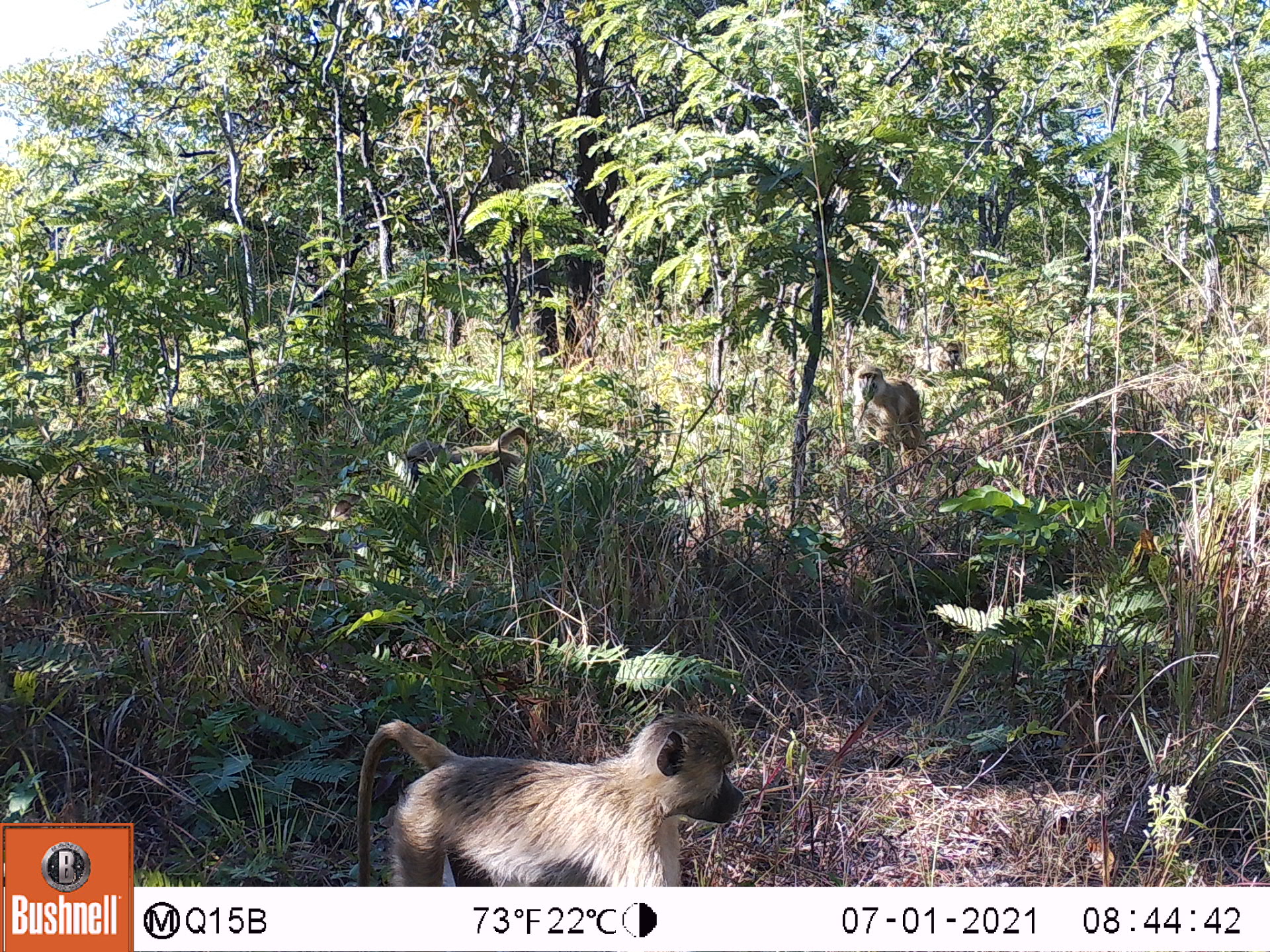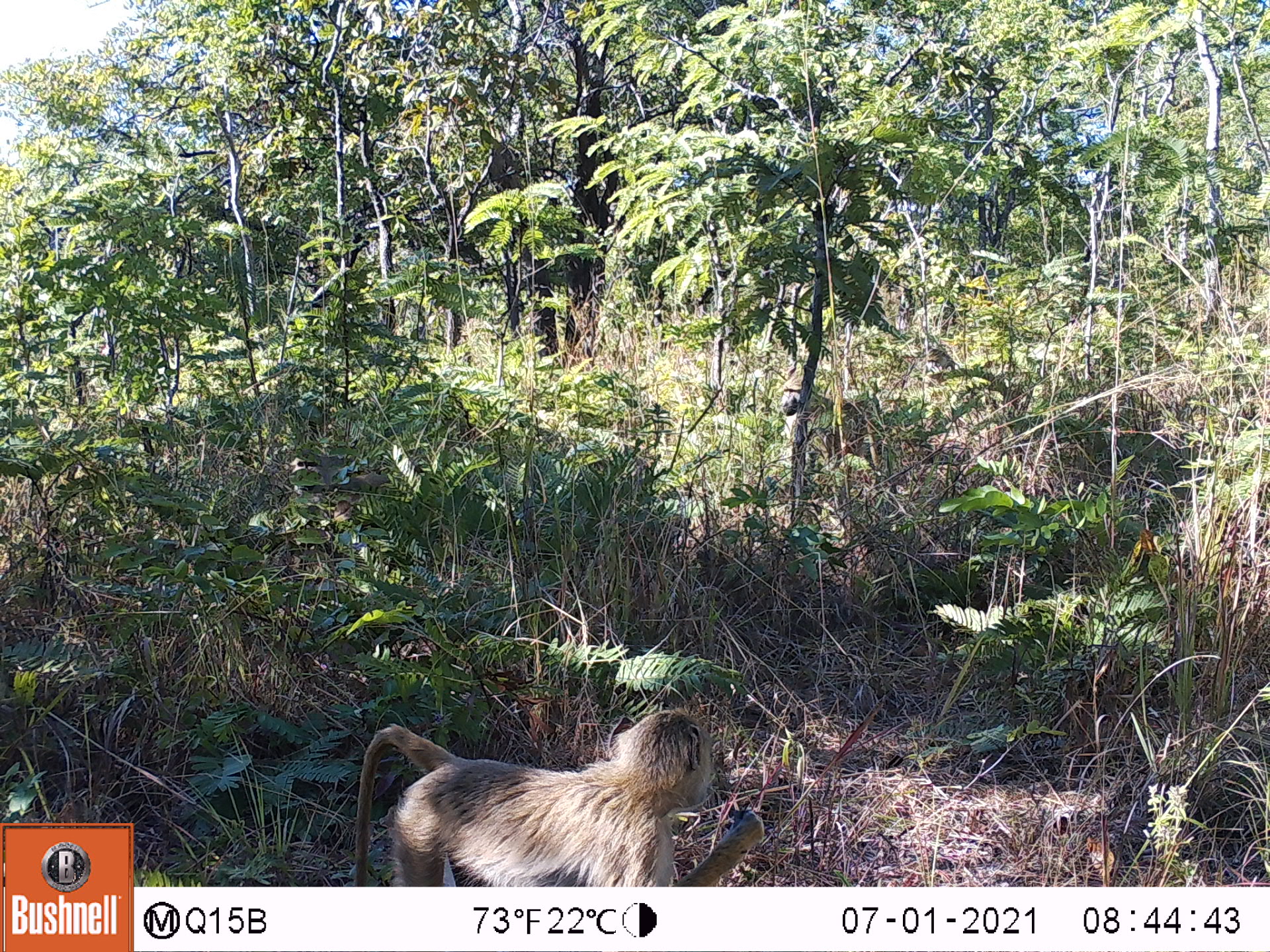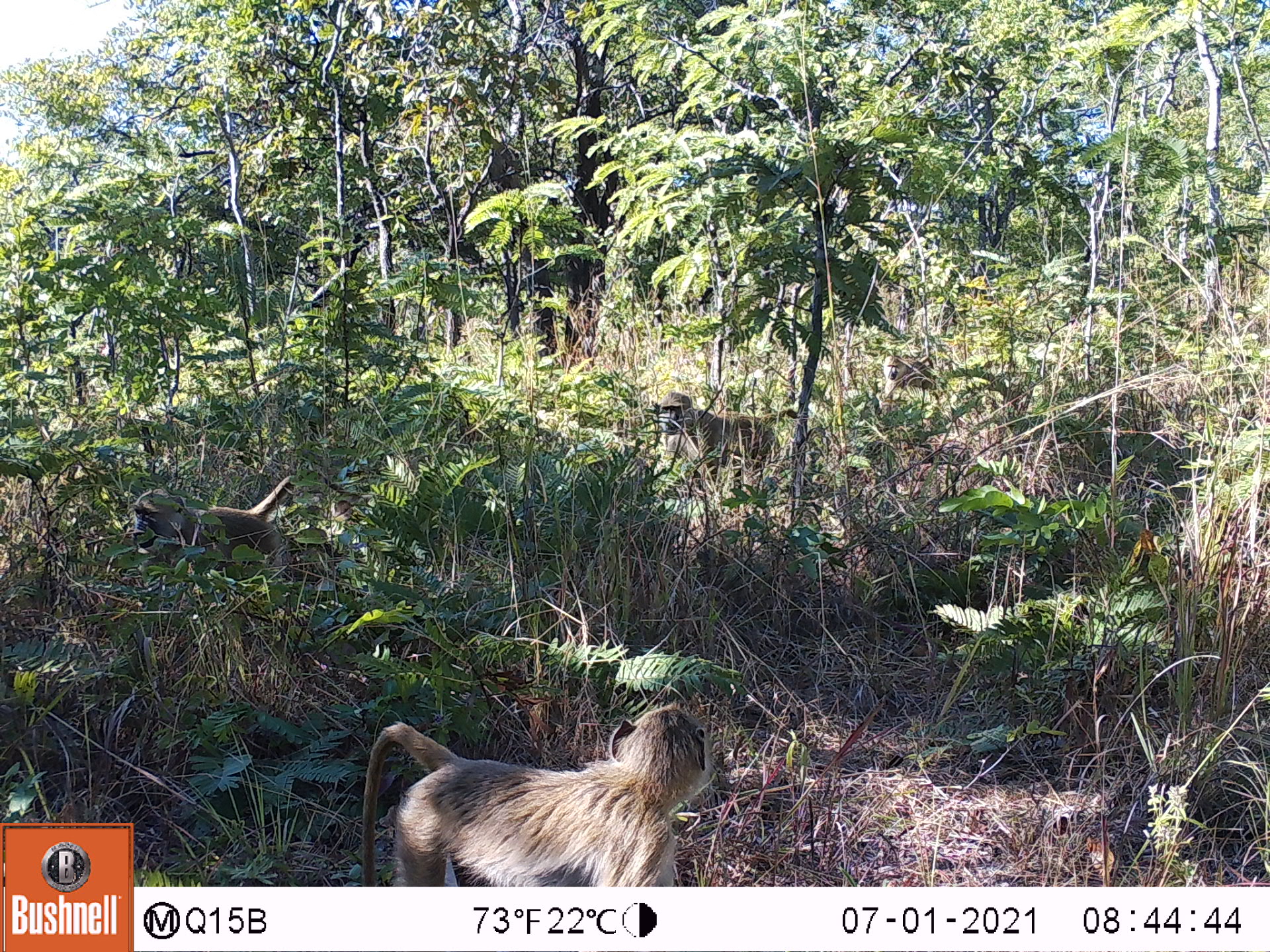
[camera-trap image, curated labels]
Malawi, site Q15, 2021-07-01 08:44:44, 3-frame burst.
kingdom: Animalia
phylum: Chordata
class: Mammalia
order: Primates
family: Cercopithecidae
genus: Papio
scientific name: Papio cynocephalus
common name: yellow baboon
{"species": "yellow baboon (Papio cynocephalus)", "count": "4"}